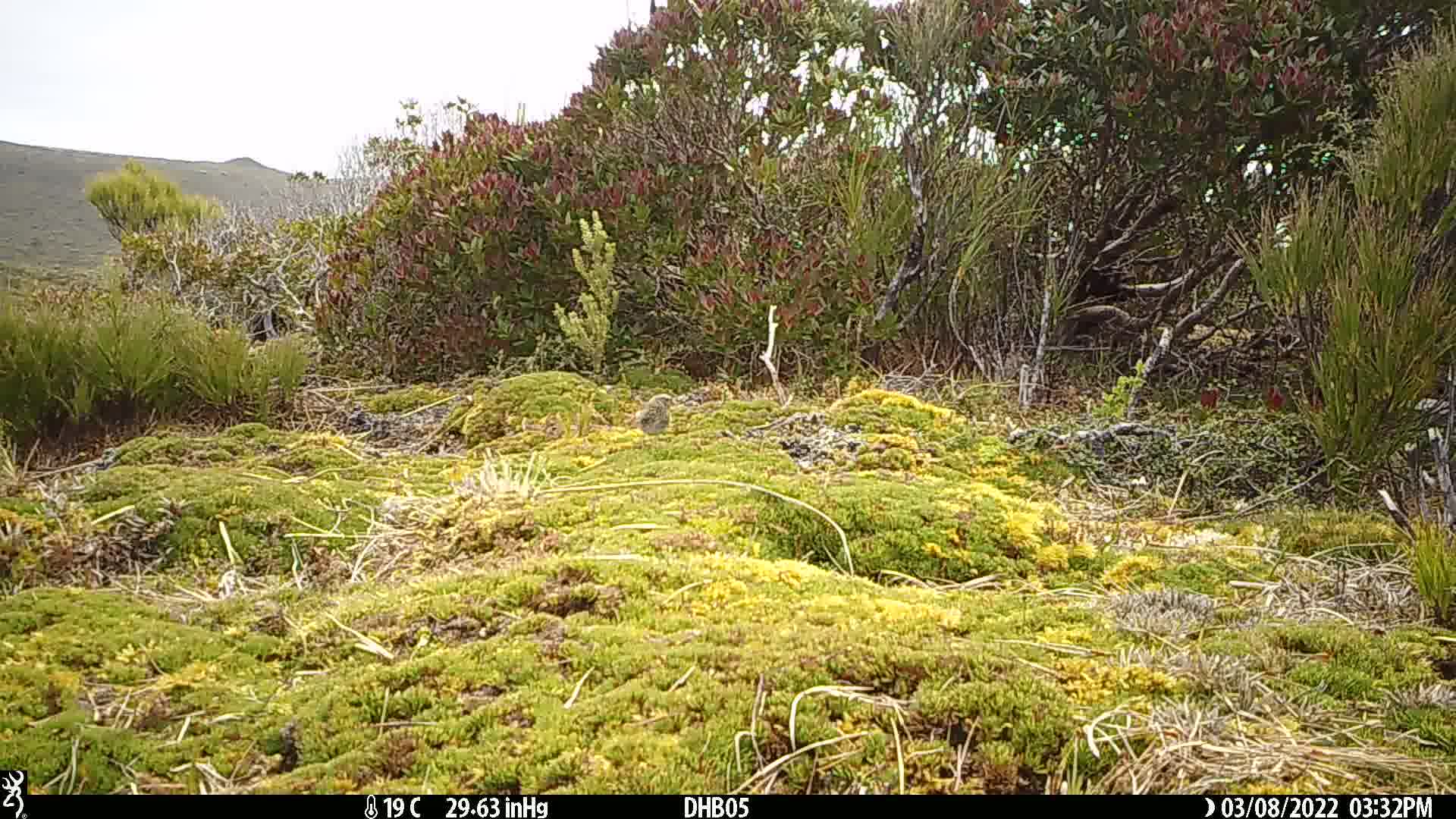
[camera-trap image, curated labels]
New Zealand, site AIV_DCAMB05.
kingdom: Animalia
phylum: Chordata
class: Aves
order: Passeriformes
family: Motacillidae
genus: Anthus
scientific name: Anthus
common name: pipit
Pipit (Anthus).